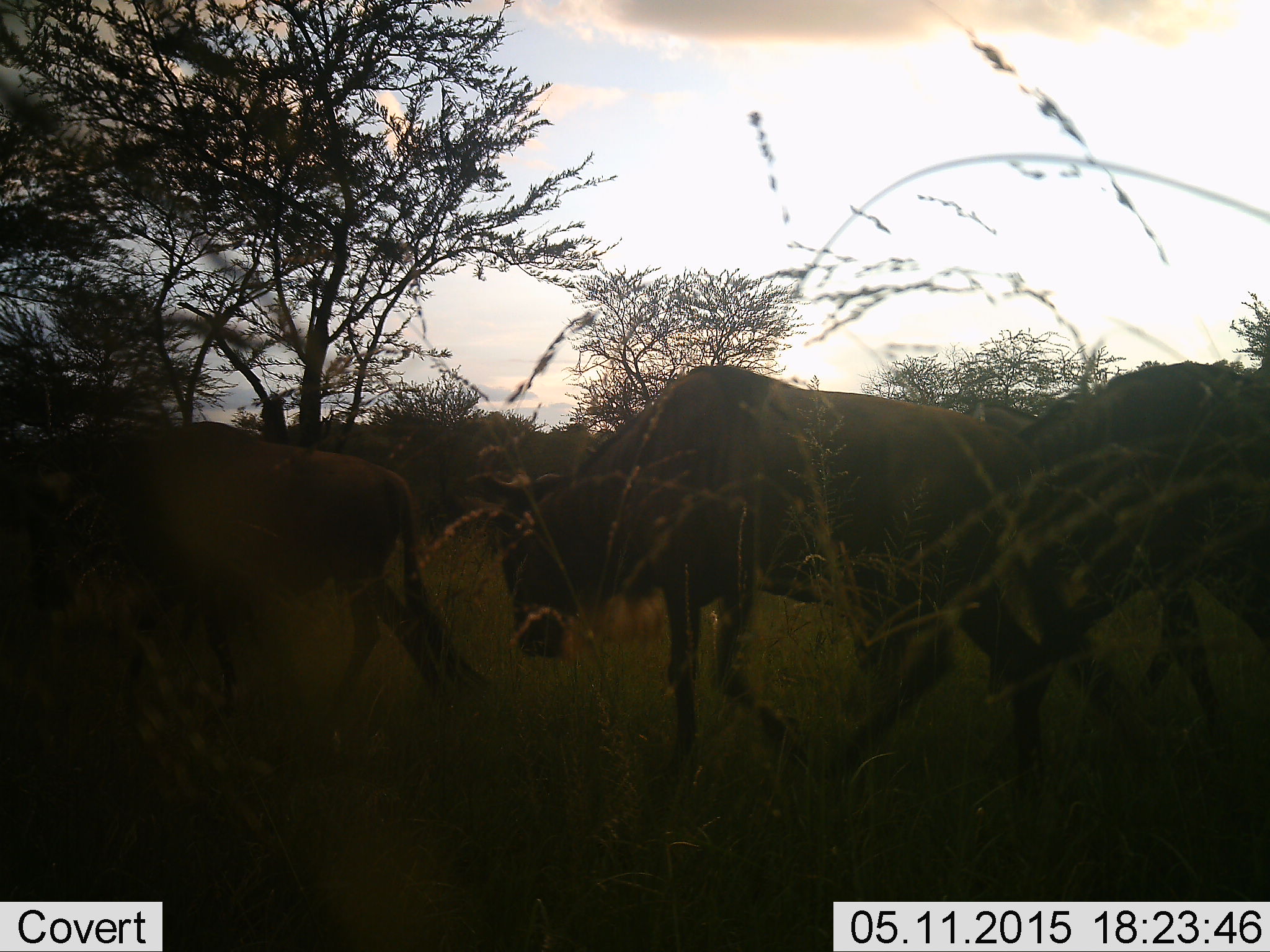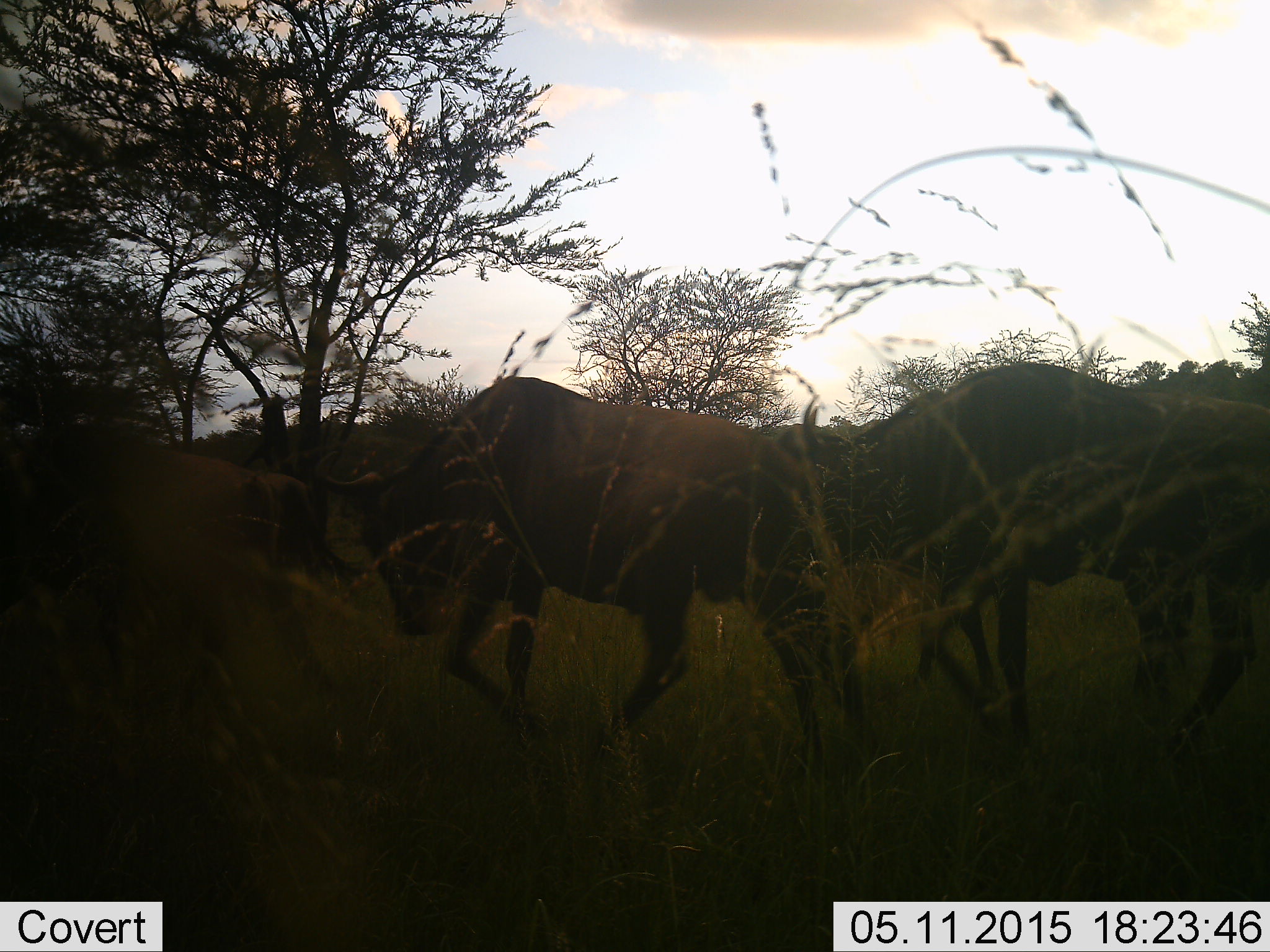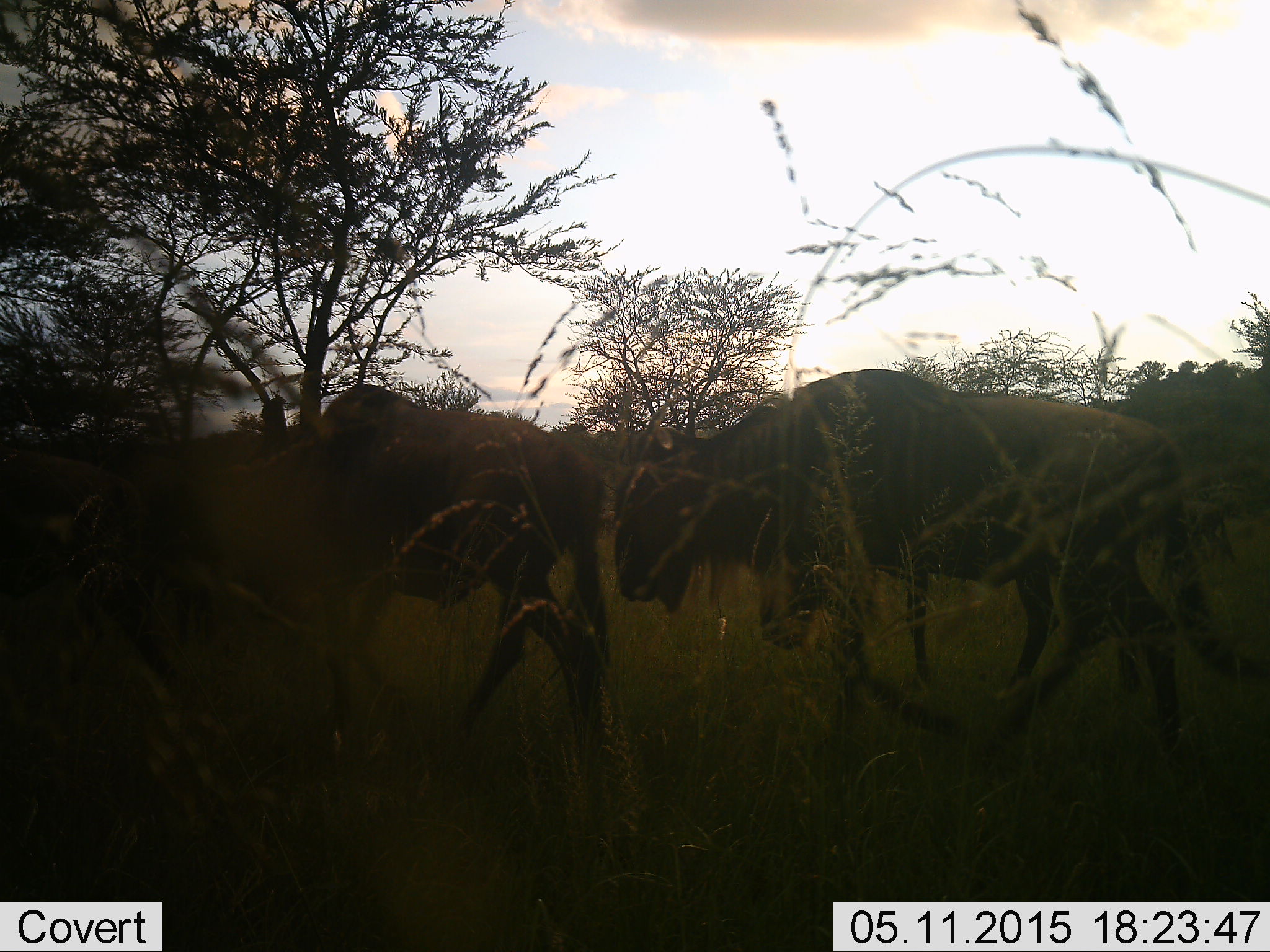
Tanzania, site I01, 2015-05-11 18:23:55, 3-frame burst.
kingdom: Animalia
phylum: Chordata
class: Mammalia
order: Artiodactyla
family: Bovidae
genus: Connochaetes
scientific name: Connochaetes taurinus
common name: blue wildebeest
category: wildebeest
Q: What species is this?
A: Wildebeest (blue wildebeest) (Connochaetes taurinus).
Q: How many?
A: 3.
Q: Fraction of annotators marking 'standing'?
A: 10%.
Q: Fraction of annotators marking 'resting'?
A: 0%.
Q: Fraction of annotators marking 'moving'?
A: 90%.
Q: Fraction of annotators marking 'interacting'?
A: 0%.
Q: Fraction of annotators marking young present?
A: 0%.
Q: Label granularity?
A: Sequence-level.